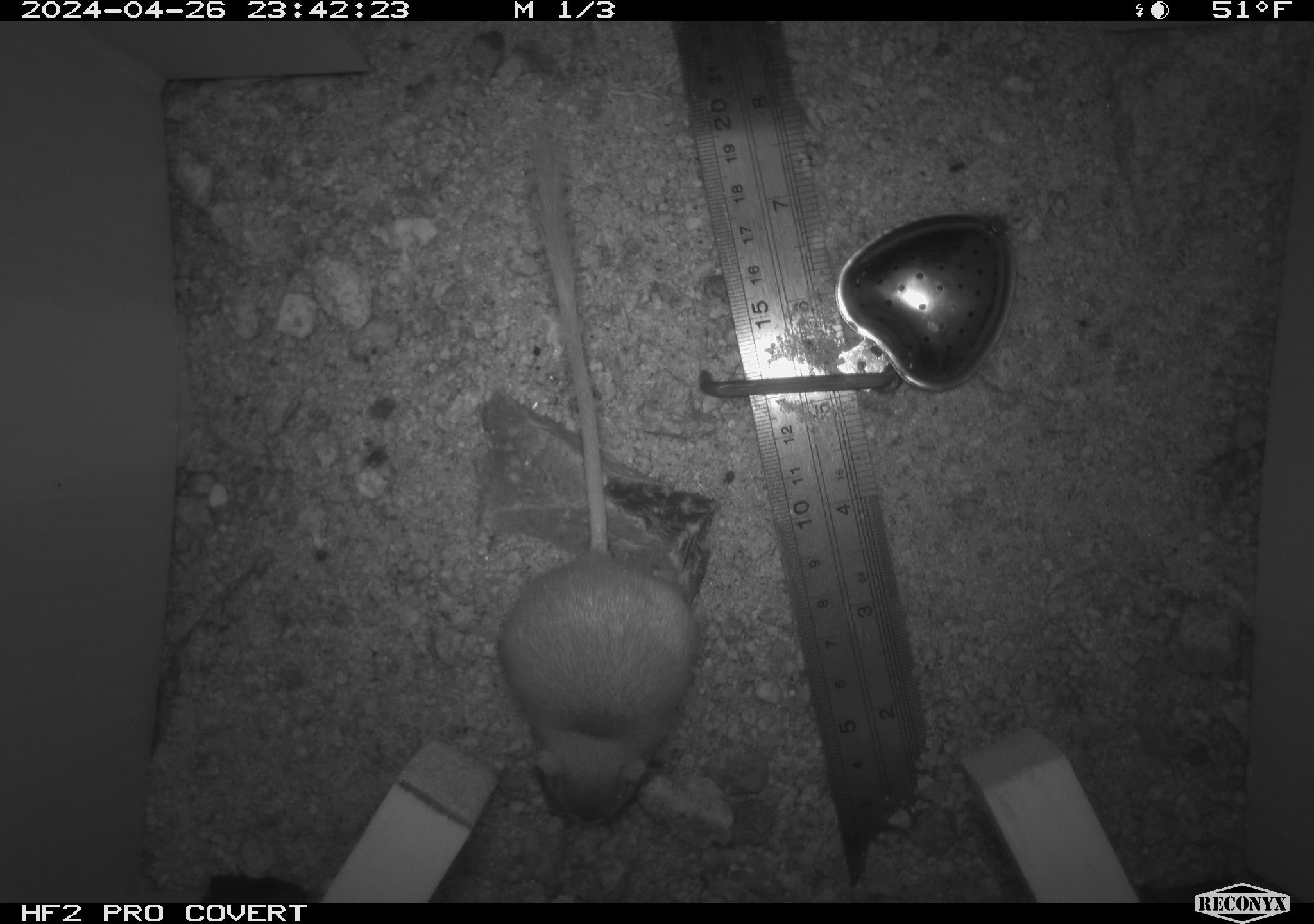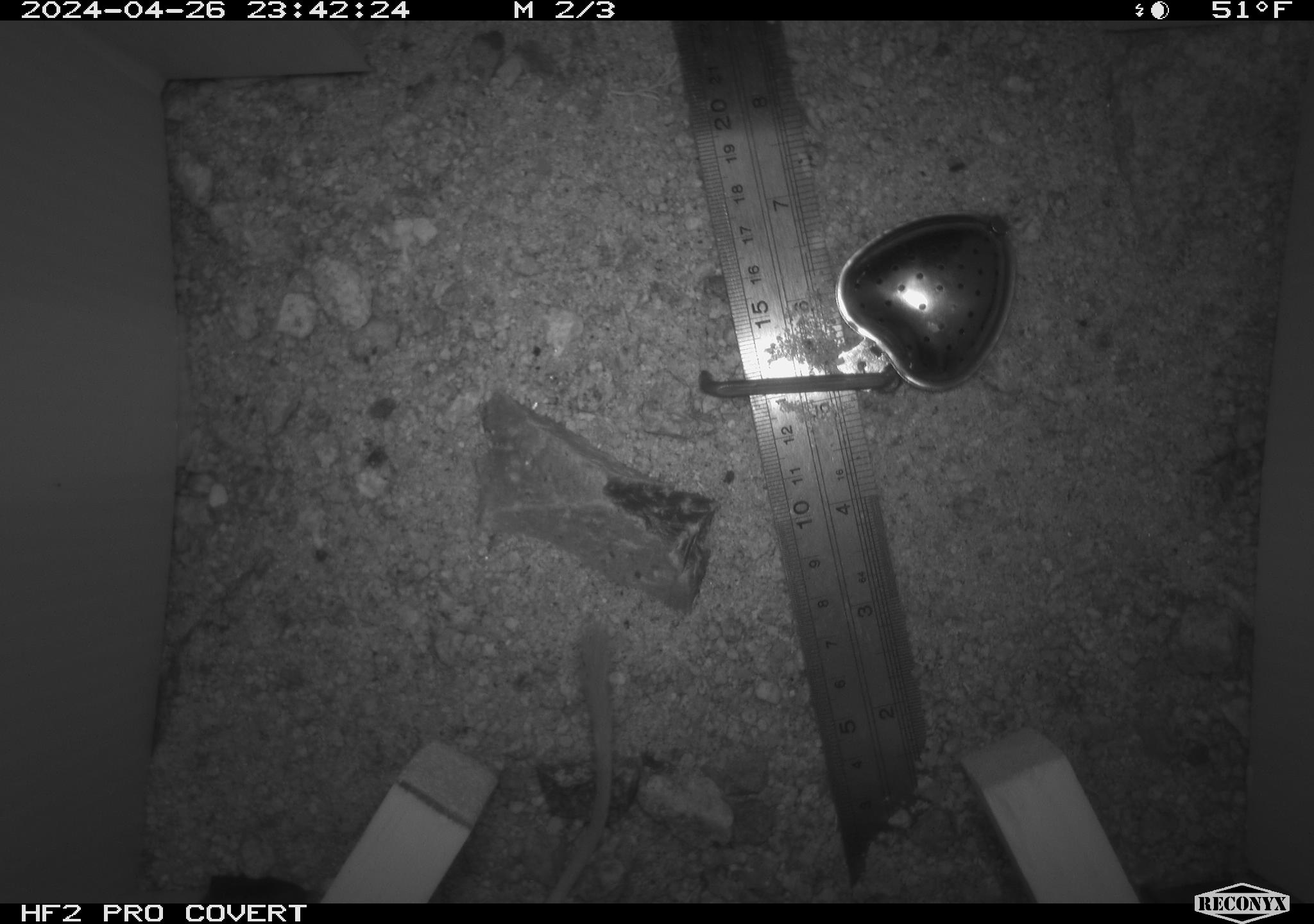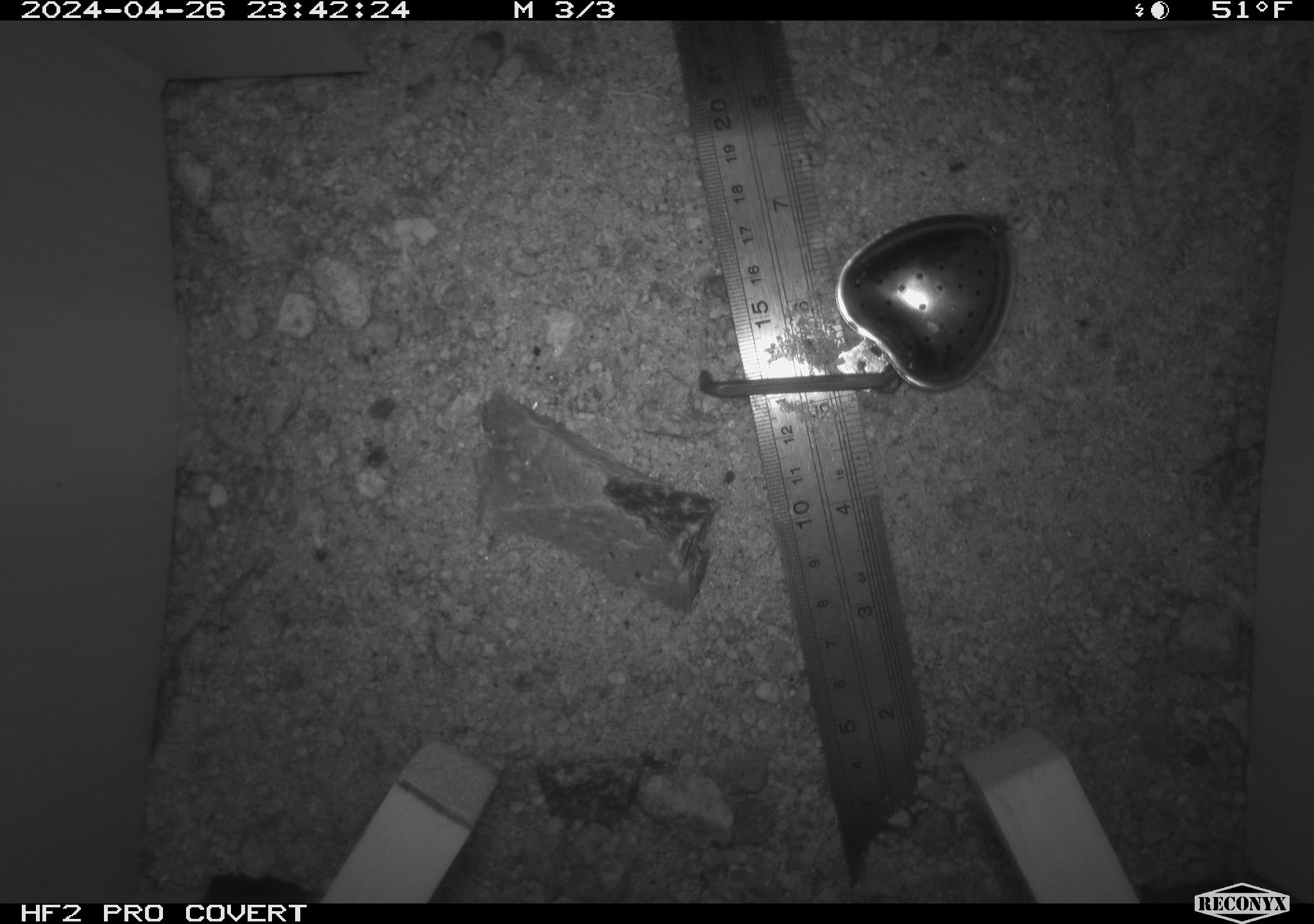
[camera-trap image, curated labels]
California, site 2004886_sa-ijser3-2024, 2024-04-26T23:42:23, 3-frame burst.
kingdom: Animalia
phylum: Chordata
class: Mammalia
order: Rodentia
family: Heteromyidae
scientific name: Heteromyidae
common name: kangaroo rats and pocket mice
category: heteromyidae family